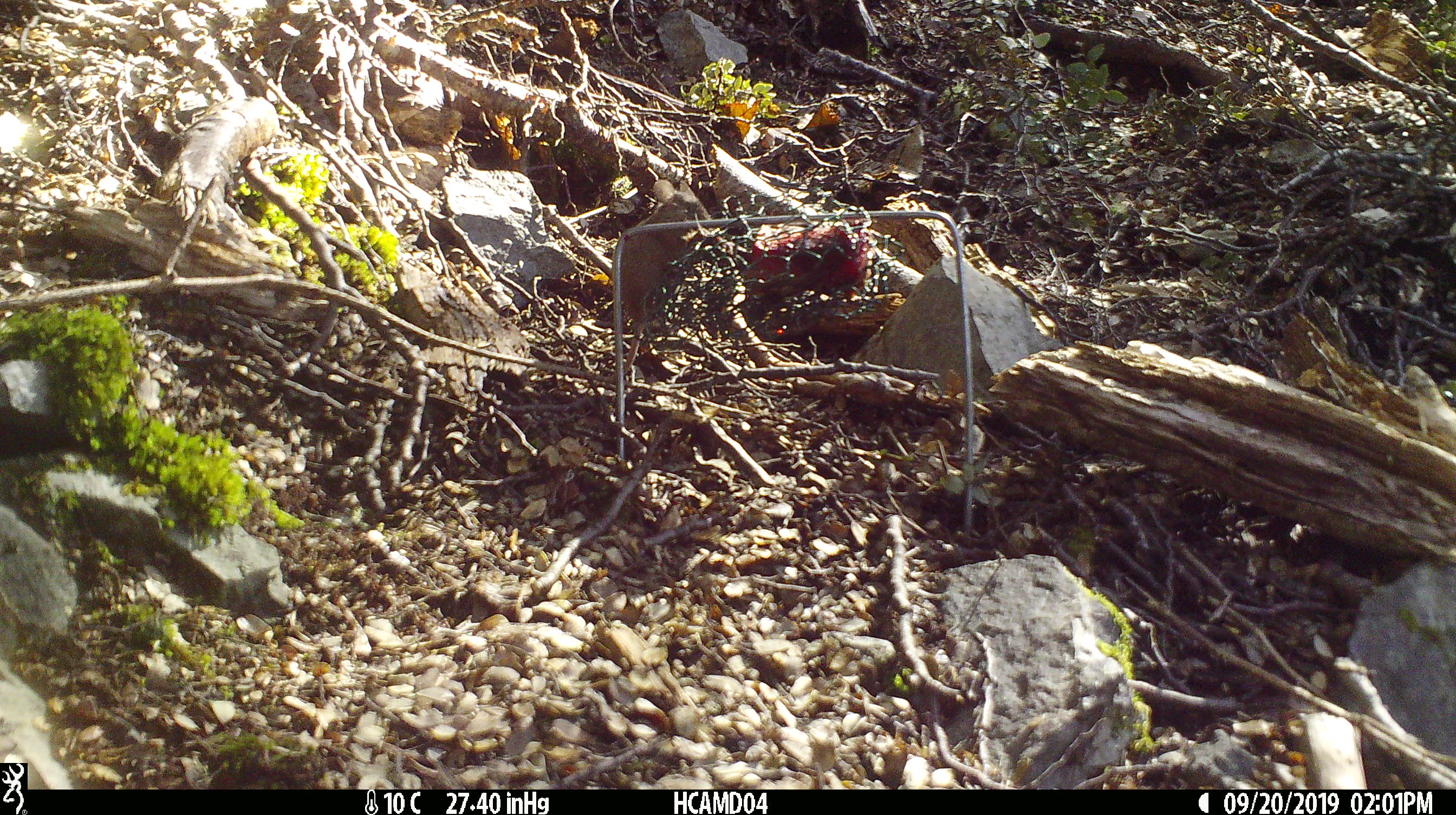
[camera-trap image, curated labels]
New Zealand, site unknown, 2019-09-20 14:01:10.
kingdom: Animalia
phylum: Chordata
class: Mammalia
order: Rodentia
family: Muridae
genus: Mus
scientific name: Mus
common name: mouse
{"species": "mouse (Mus)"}